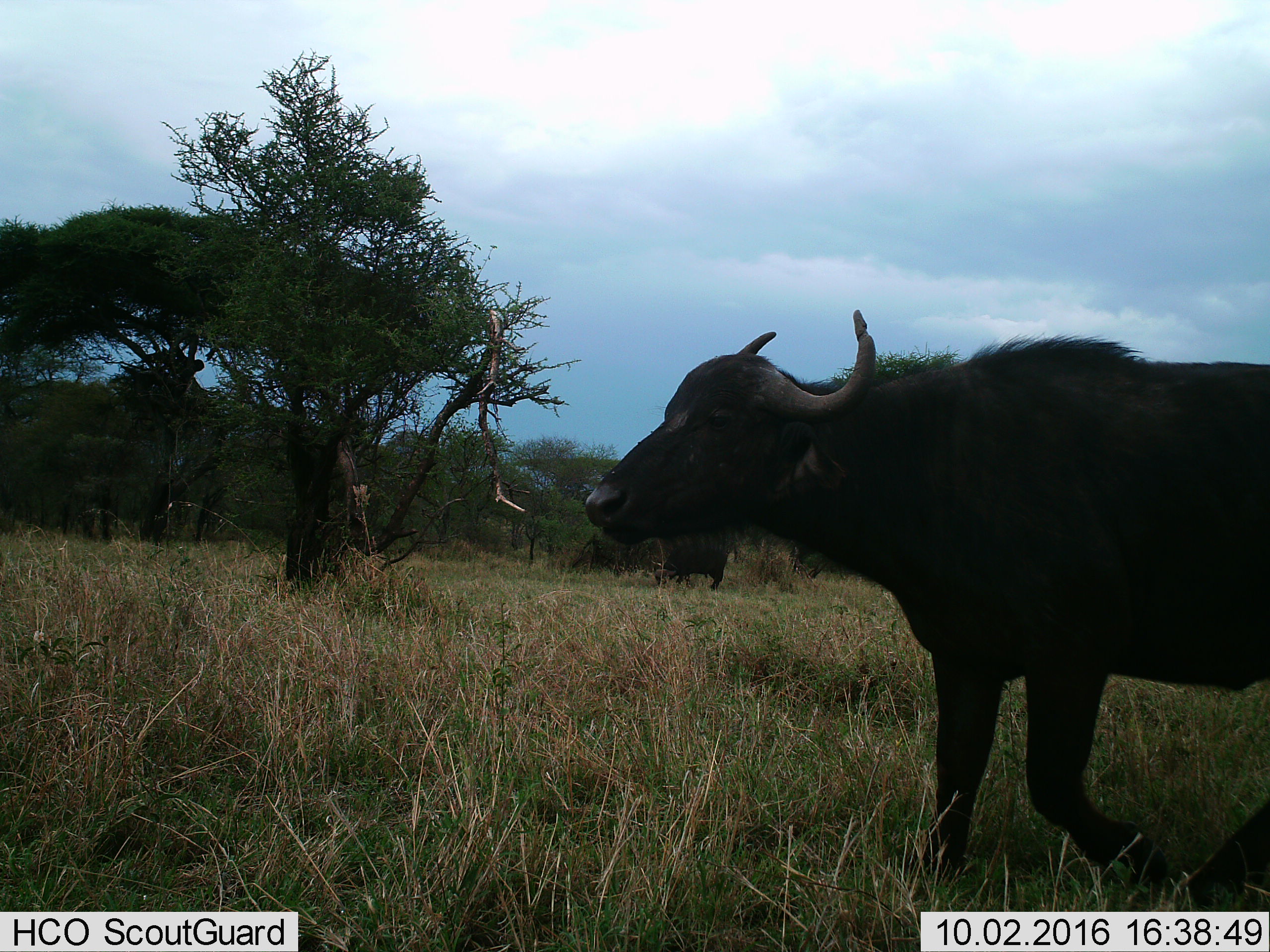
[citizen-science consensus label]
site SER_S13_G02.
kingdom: Animalia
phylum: Chordata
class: Mammalia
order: Artiodactyla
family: Bovidae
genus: Syncerus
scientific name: Syncerus caffer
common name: african buffalo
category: buffalo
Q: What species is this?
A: Buffalo (african buffalo) (Syncerus caffer).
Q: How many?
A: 1.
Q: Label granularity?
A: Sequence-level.